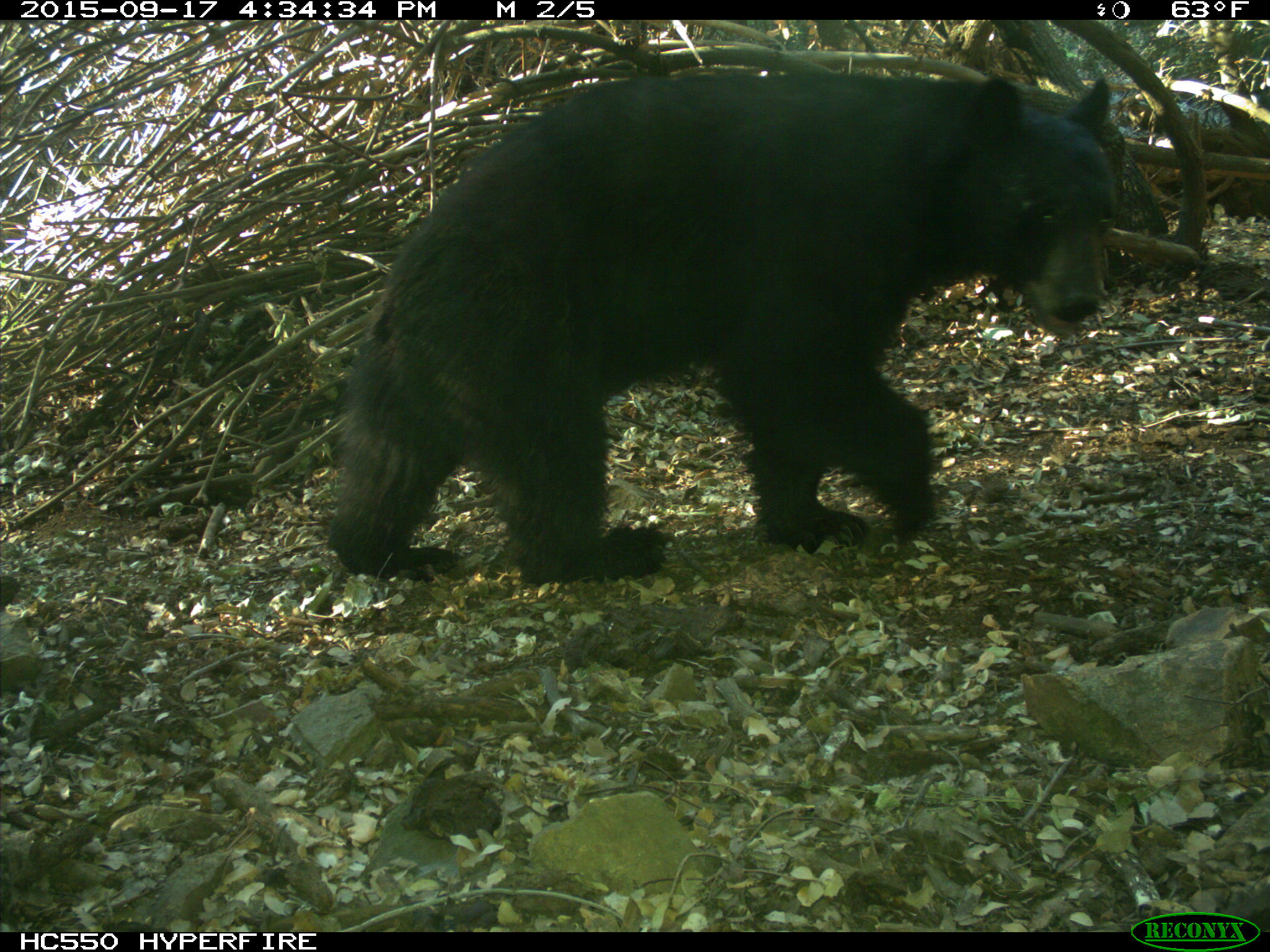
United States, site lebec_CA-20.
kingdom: Animalia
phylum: Chordata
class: Mammalia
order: Carnivora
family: Ursidae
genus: Ursus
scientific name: Ursus americanus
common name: american black bear